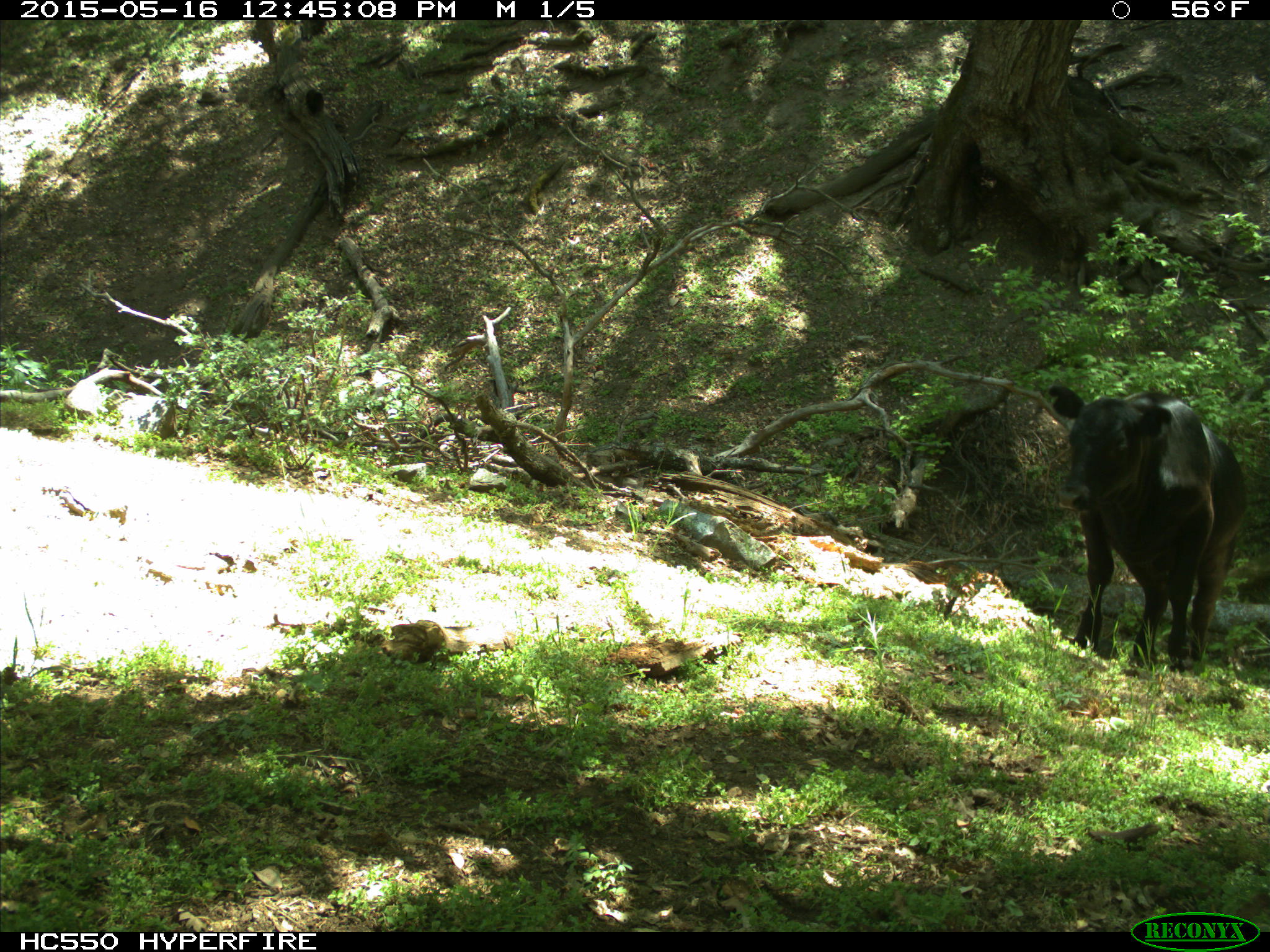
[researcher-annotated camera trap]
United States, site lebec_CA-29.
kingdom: Animalia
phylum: Chordata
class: Mammalia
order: Artiodactyla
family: Bovidae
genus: Bos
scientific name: Bos taurus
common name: domestic cow